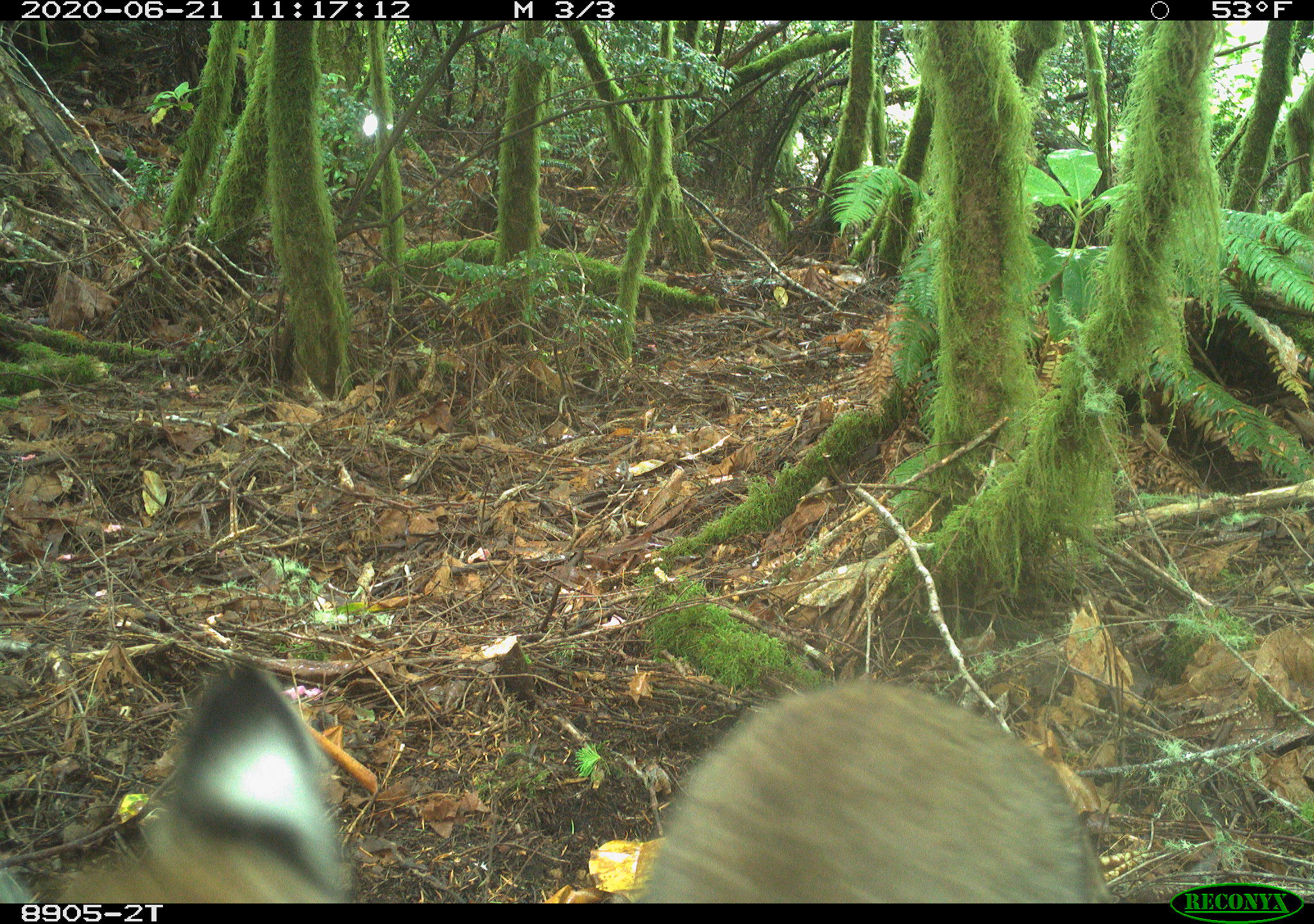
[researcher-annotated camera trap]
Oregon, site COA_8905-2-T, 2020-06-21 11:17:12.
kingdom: Animalia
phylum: Chordata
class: Mammalia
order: Carnivora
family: Felidae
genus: Lynx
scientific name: Lynx rufus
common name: bobcat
Bobcat (Lynx rufus).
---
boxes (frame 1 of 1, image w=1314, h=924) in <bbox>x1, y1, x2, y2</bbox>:
bobcat: <bbox>0, 632, 1123, 899</bbox>